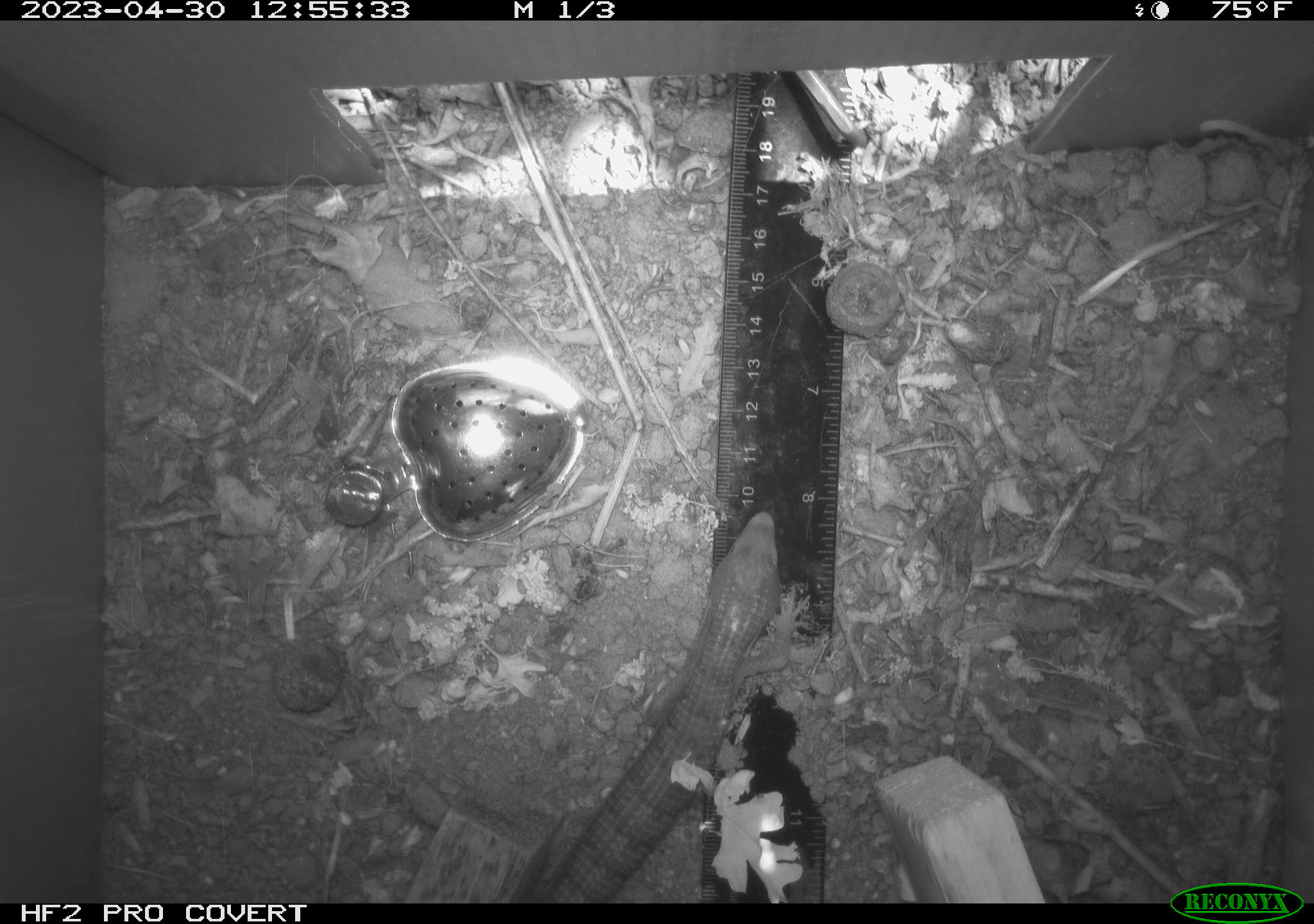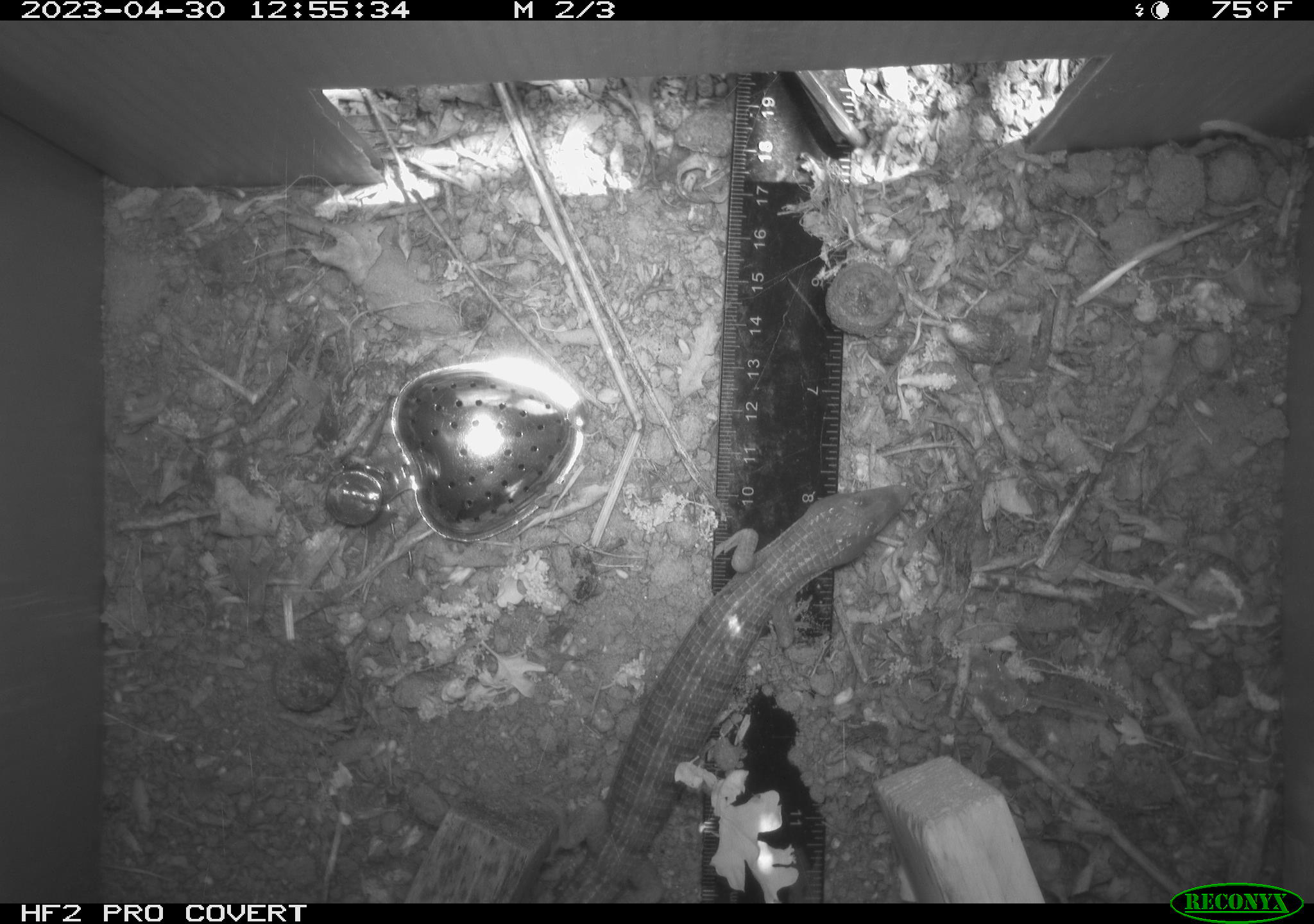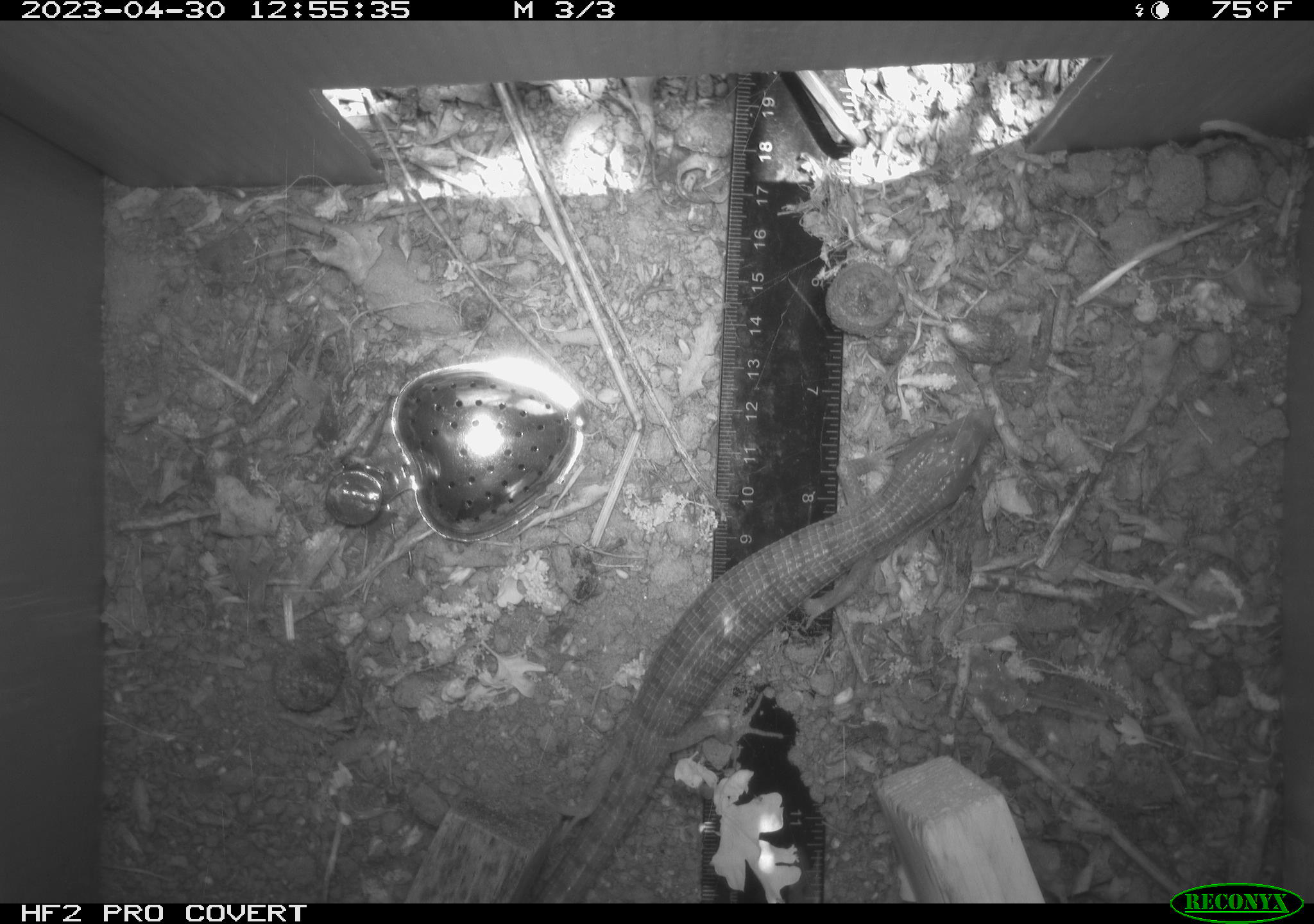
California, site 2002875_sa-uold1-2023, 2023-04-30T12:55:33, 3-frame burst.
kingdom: Animalia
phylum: Chordata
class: Reptilia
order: Squamata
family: Anguidae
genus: Elgaria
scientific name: Elgaria multicarinata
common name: southern alligator lizard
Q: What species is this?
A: Southern alligator lizard (Elgaria multicarinata).